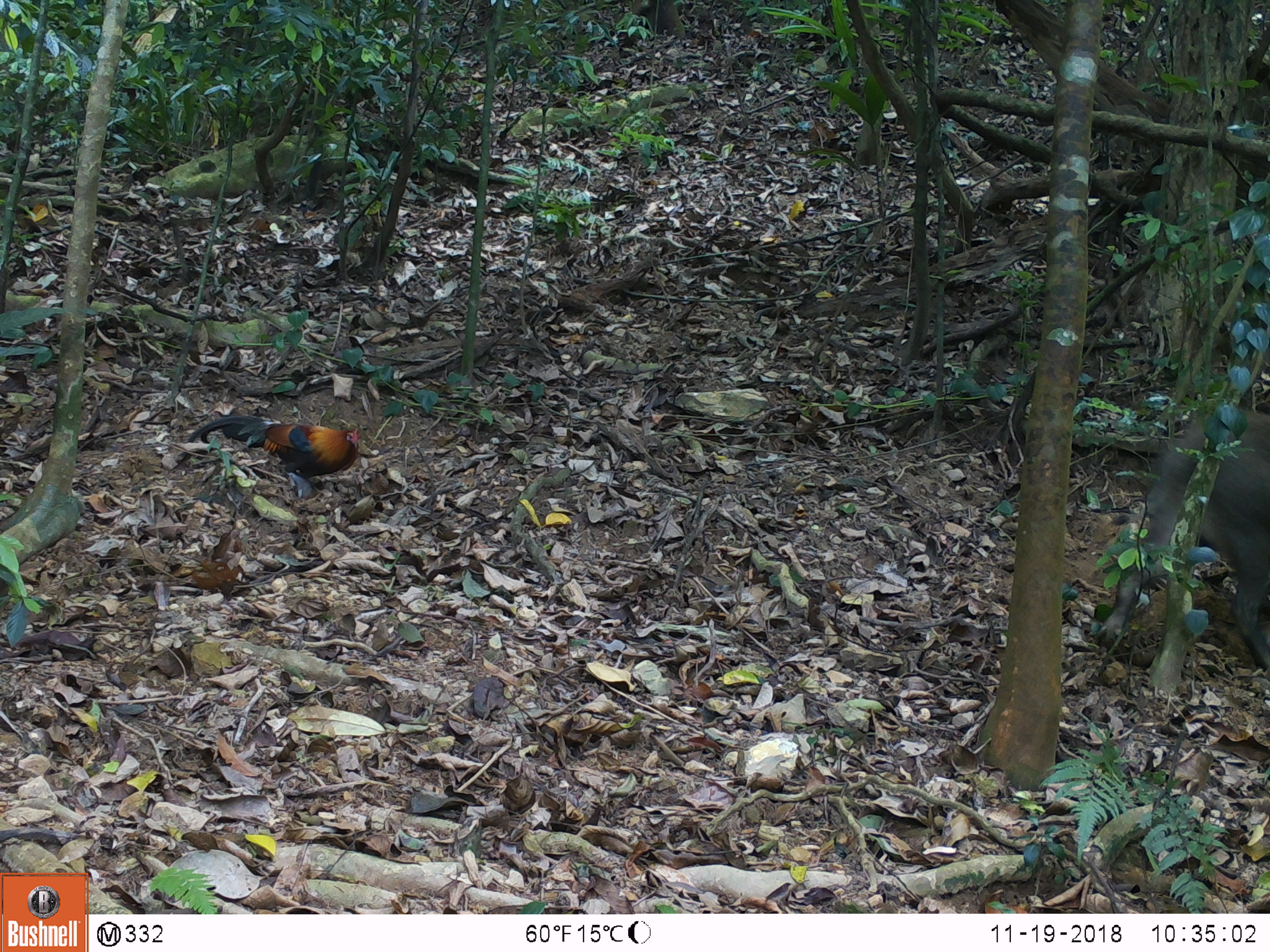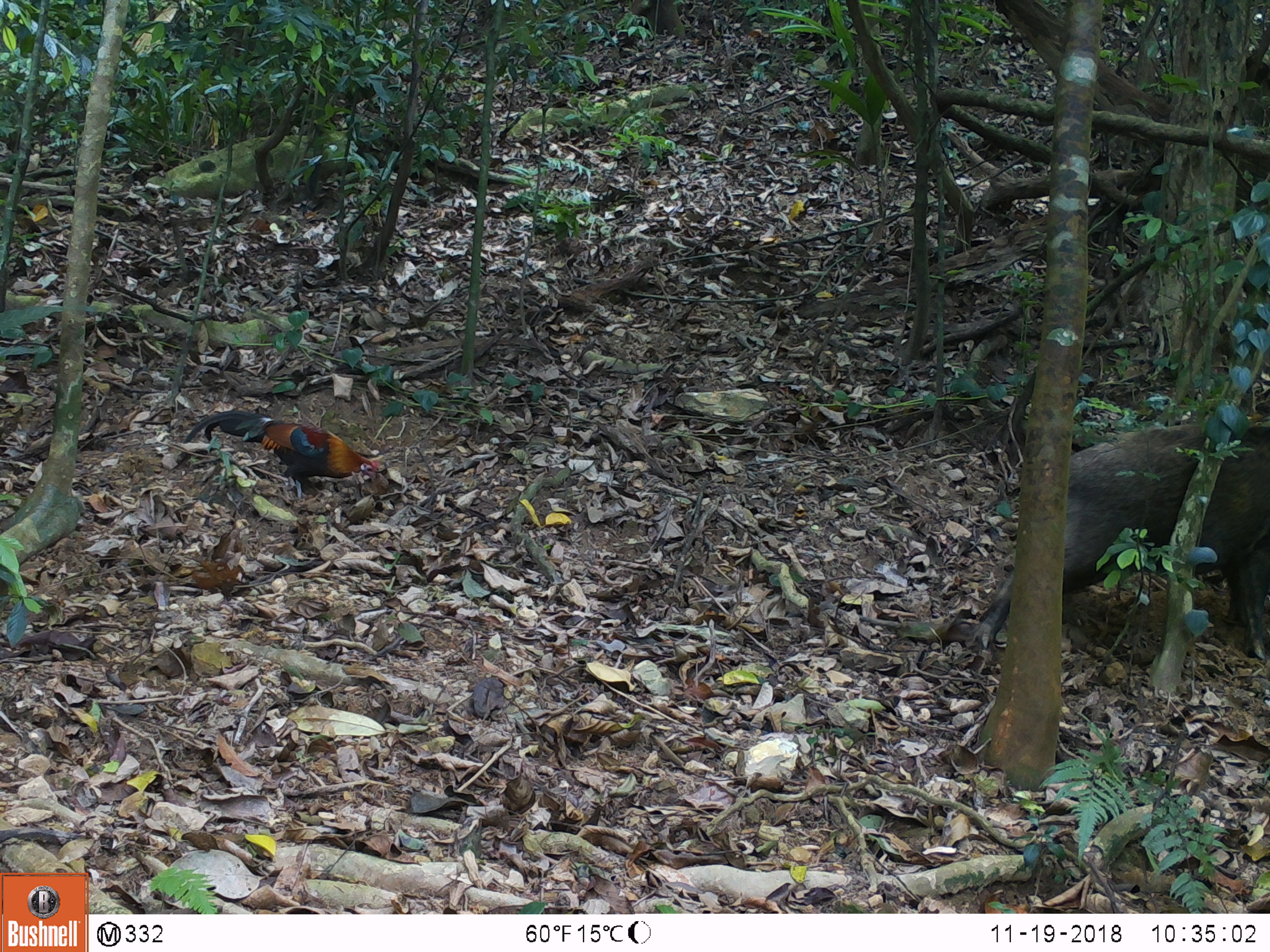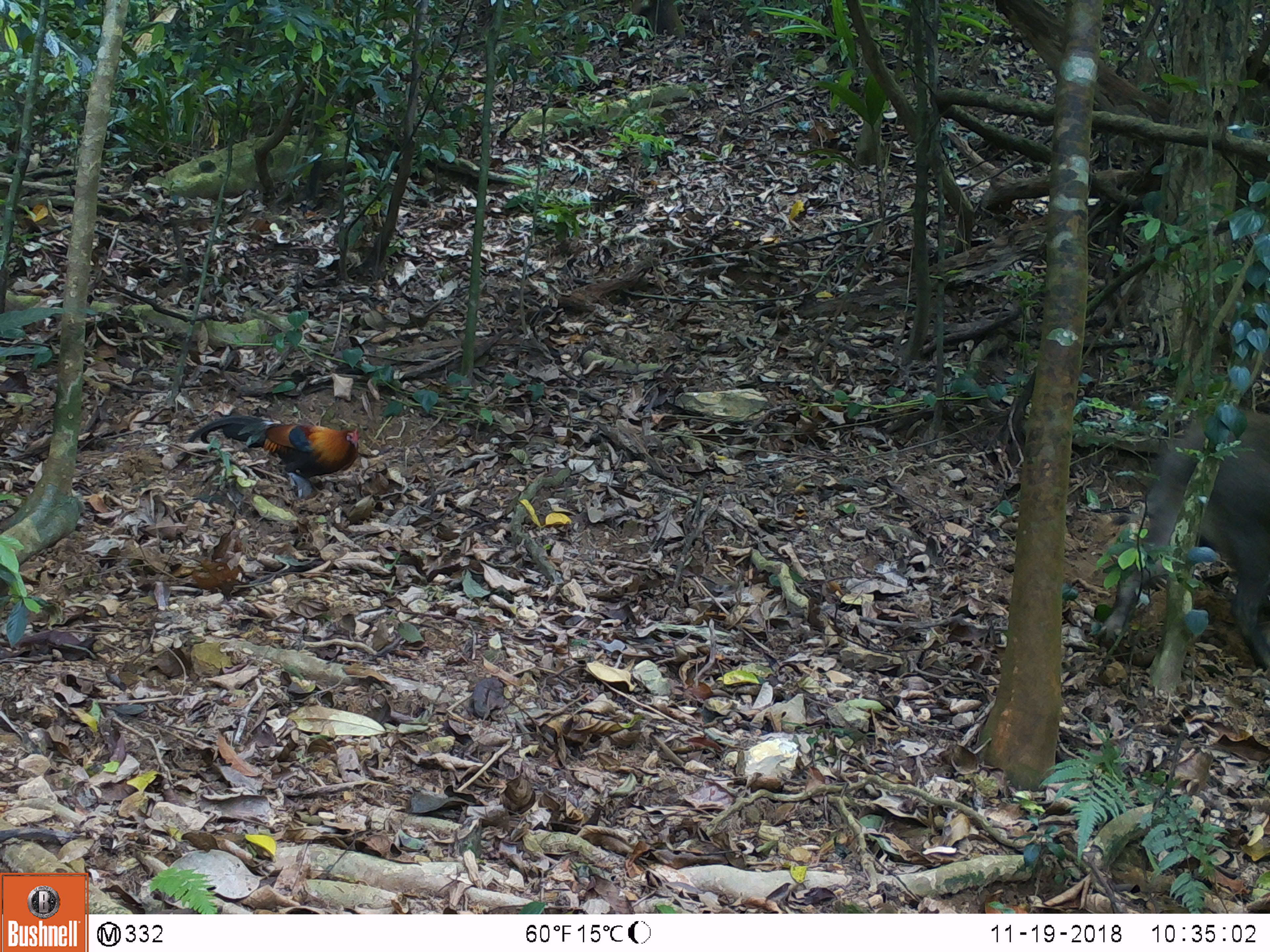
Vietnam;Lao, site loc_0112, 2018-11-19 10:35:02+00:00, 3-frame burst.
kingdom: Animalia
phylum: Chordata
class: Aves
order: Galliformes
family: Phasianidae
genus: Gallus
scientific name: Gallus gallus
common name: red junglefowl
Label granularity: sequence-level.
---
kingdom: Animalia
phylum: Chordata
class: Mammalia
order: Artiodactyla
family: Suidae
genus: Sus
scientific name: Sus scrofa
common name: eurasian wild pig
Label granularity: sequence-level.